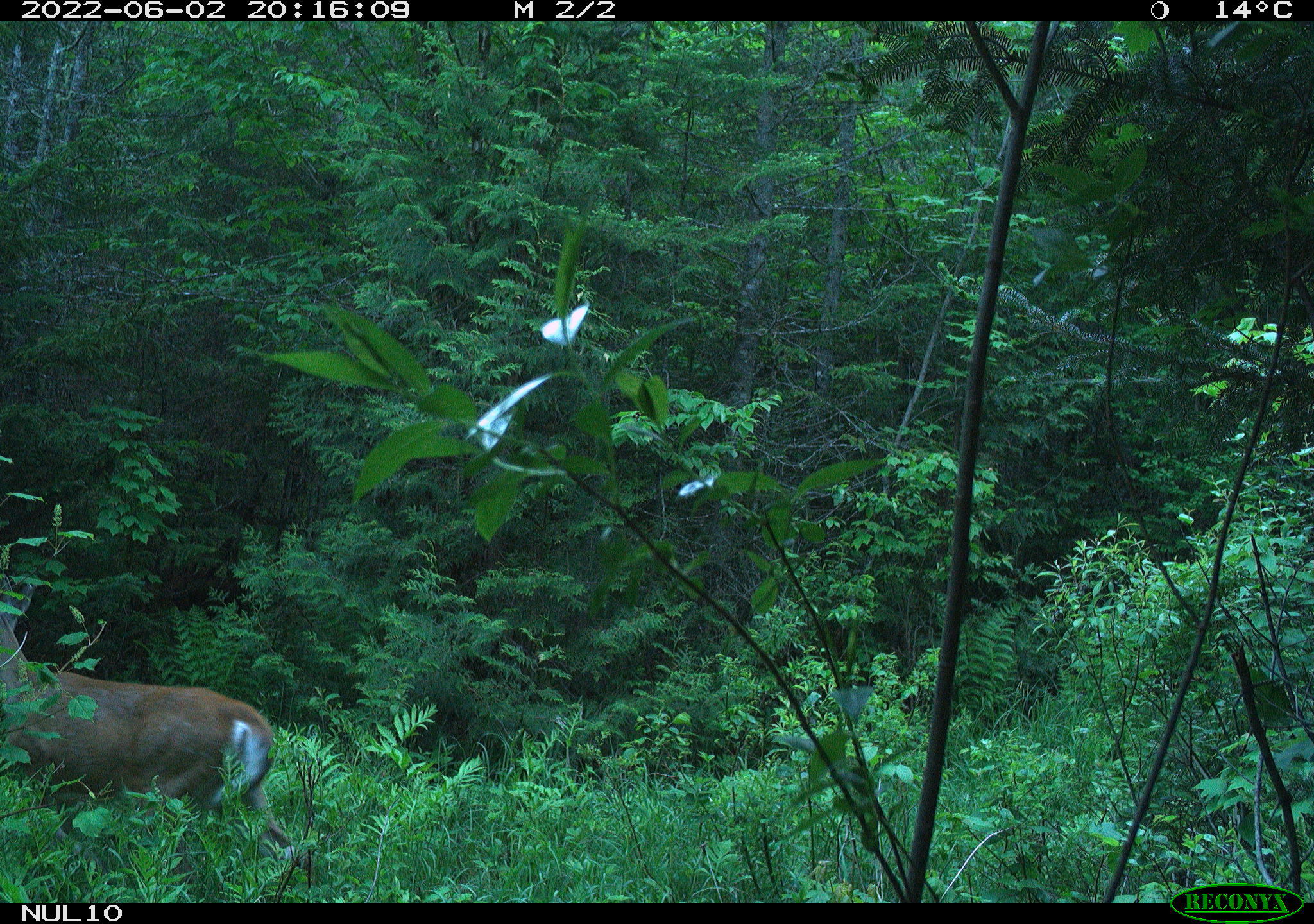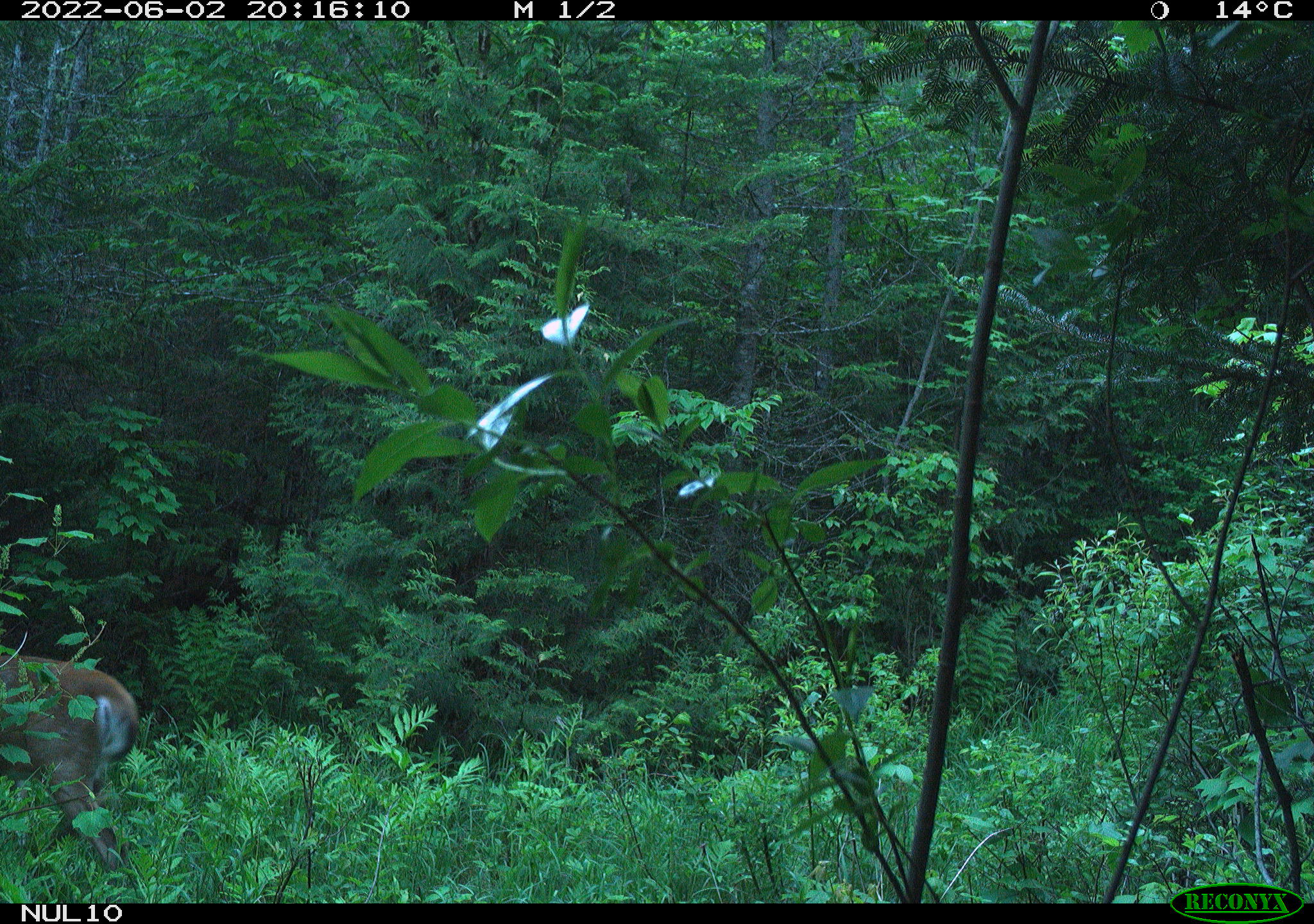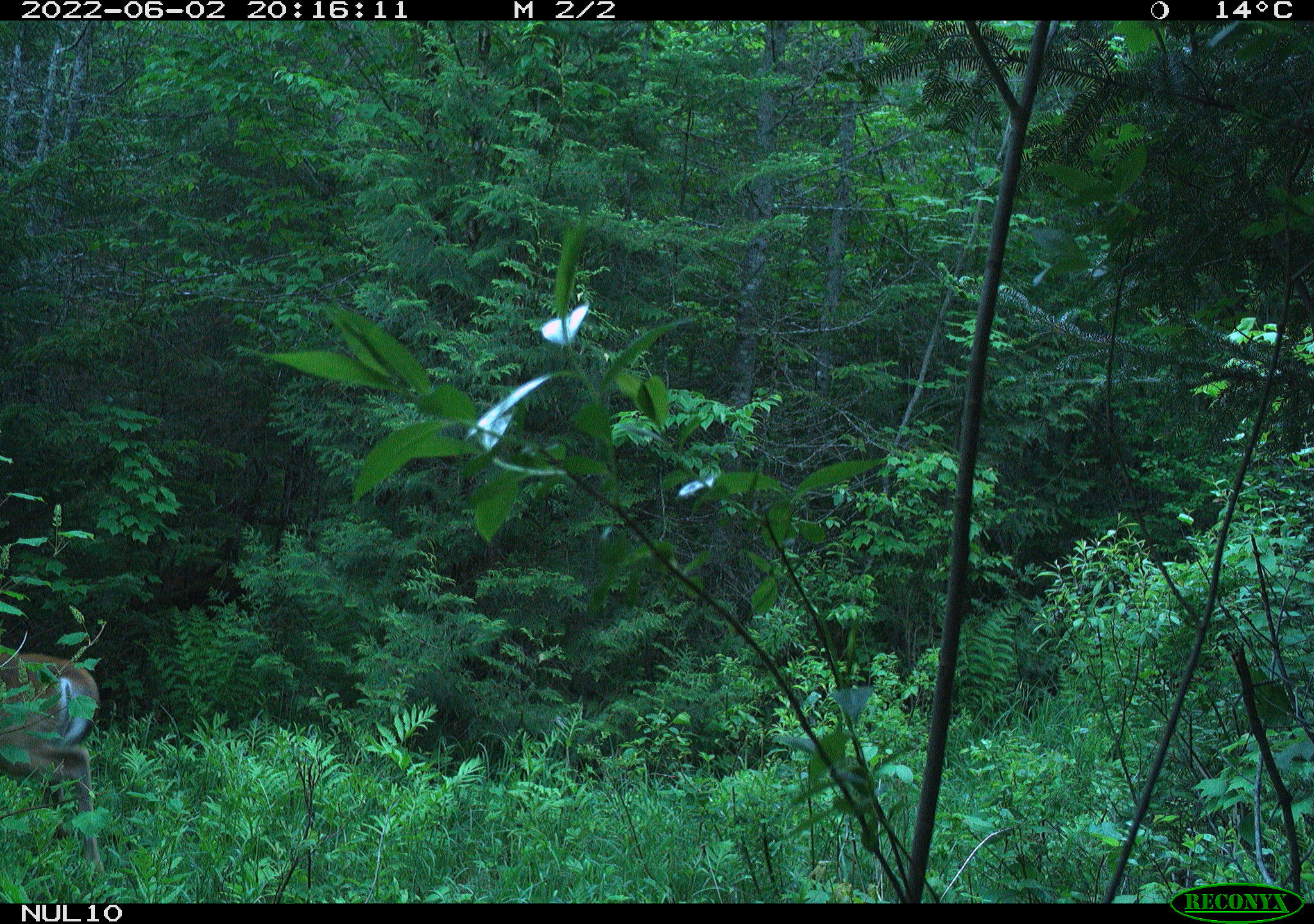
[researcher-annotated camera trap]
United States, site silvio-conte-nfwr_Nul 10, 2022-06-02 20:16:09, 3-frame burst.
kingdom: Animalia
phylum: Chordata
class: Mammalia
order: Artiodactyla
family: Cervidae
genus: Odocoileus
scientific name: Odocoileus virginianus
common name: white-tailed deer